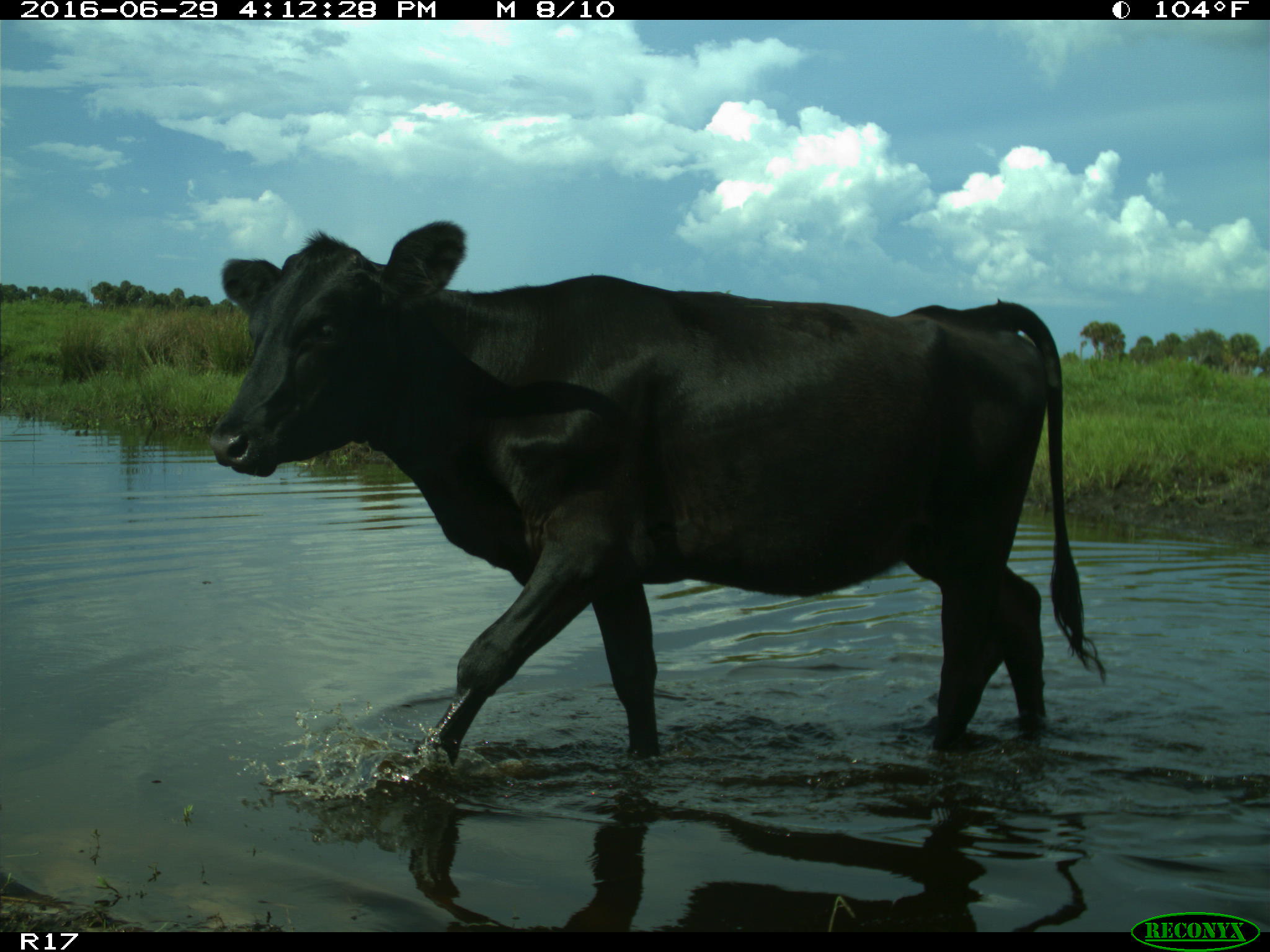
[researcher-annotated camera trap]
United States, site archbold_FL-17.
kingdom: Animalia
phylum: Chordata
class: Mammalia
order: Artiodactyla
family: Bovidae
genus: Bos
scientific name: Bos taurus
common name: domestic cow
Bos taurus (domestic cow).